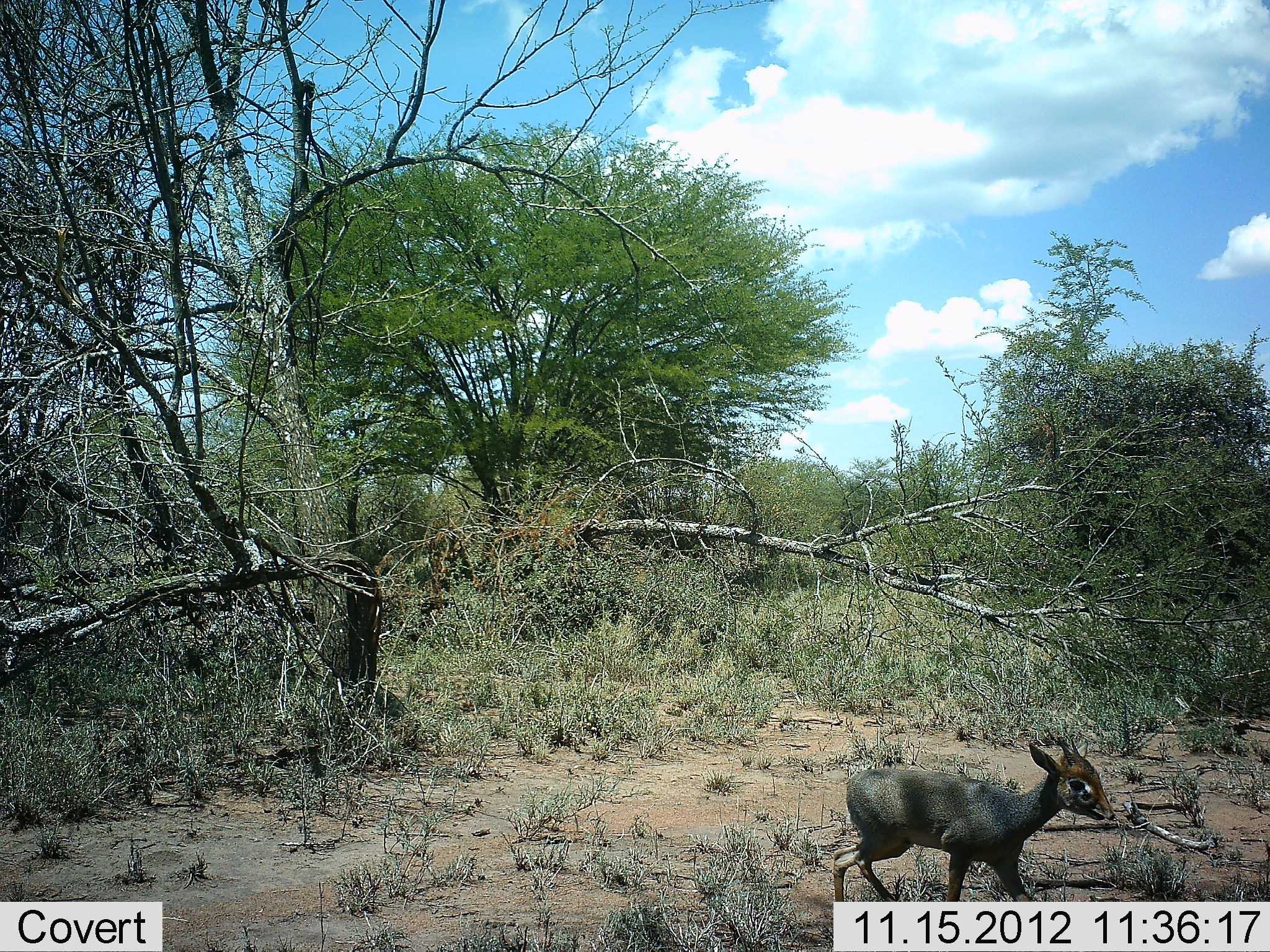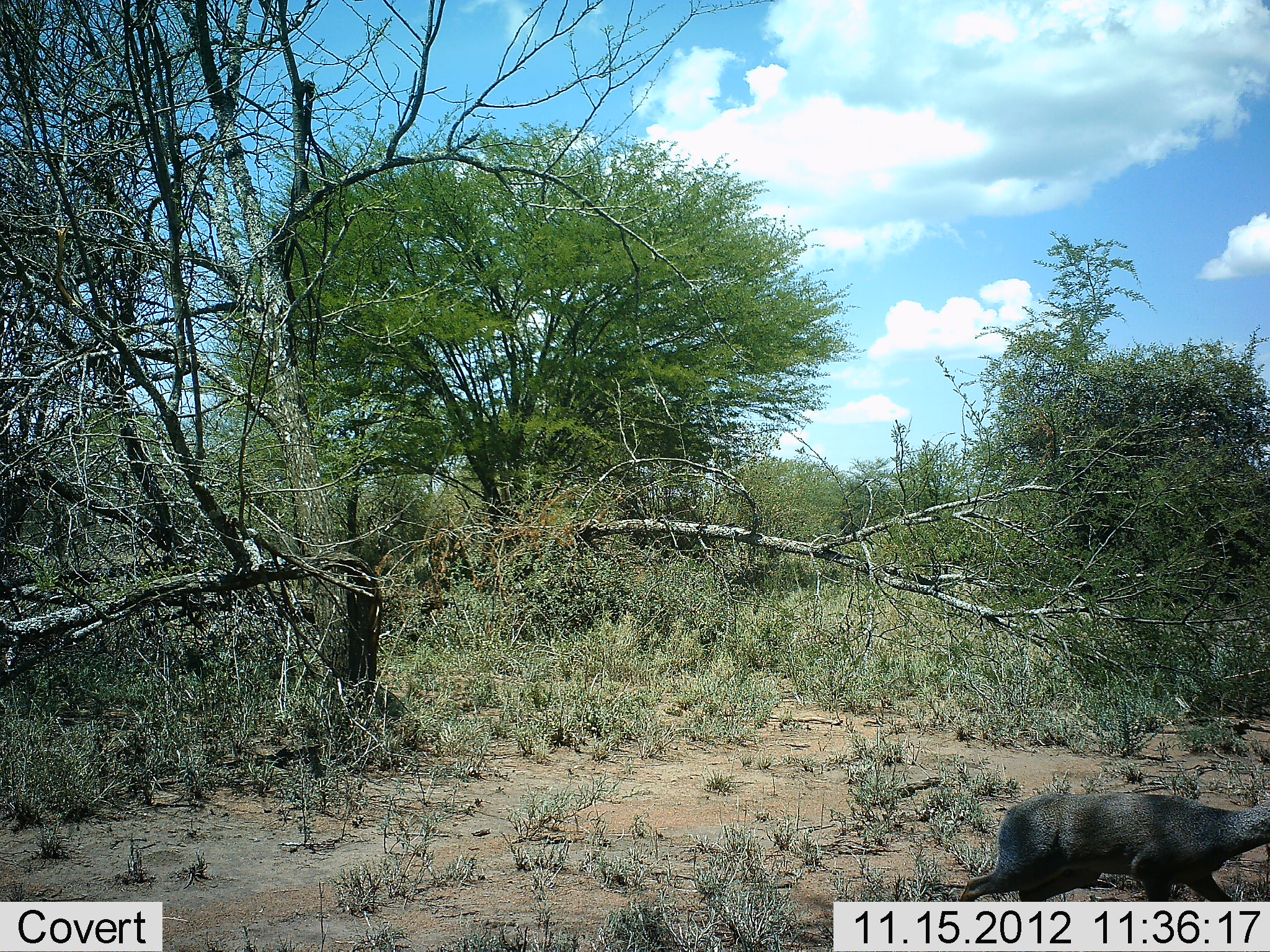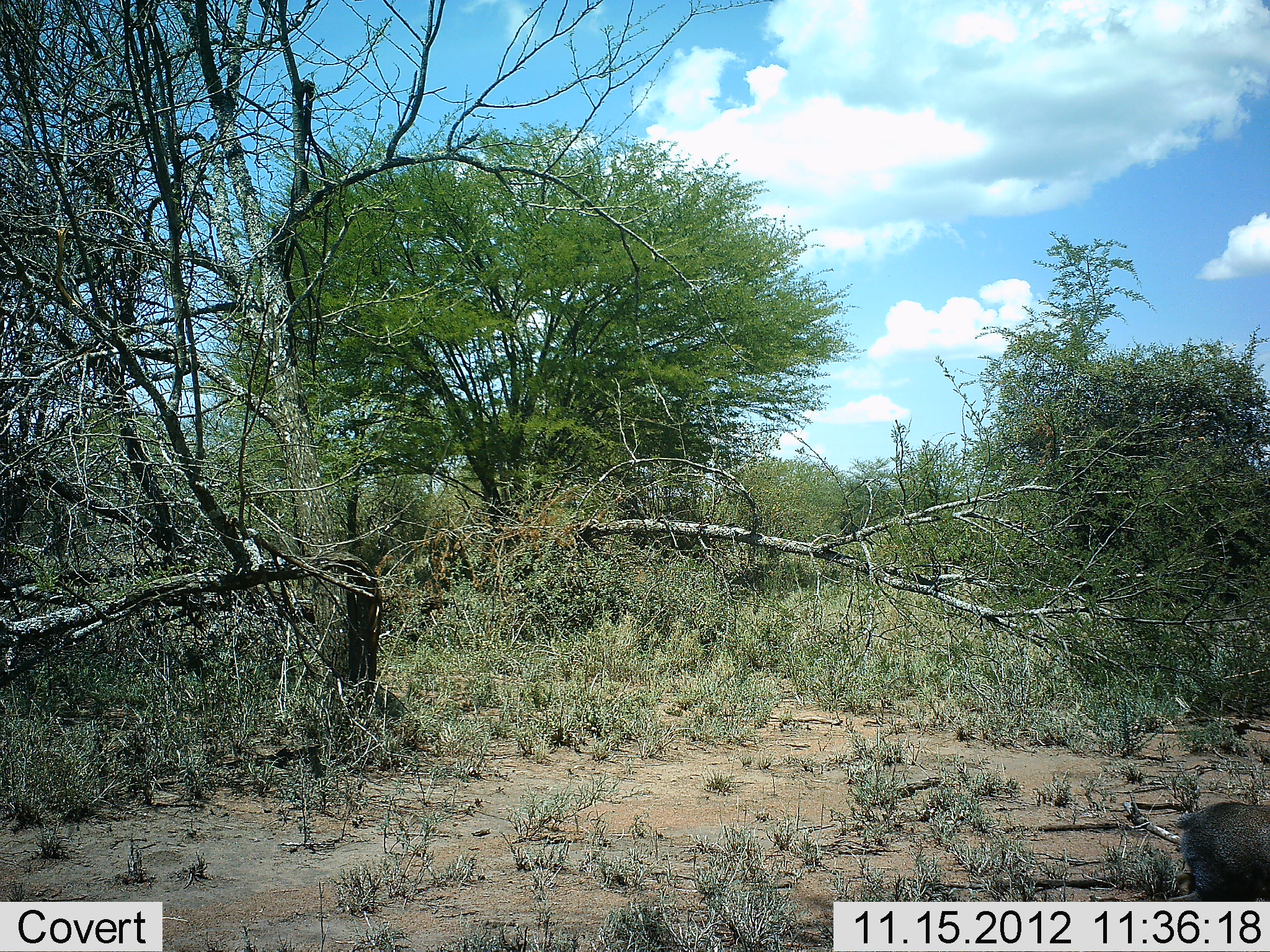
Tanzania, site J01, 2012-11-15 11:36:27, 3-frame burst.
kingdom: Animalia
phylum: Chordata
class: Mammalia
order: Artiodactyla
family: Bovidae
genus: Madoqua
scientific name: Madoqua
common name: dikdik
Dikdik (Madoqua), count 1. Behavior (volunteer vote fractions): standing 10%, resting 0%, moving 90%, interacting 0%. Young present (vote fraction): 20%. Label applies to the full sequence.